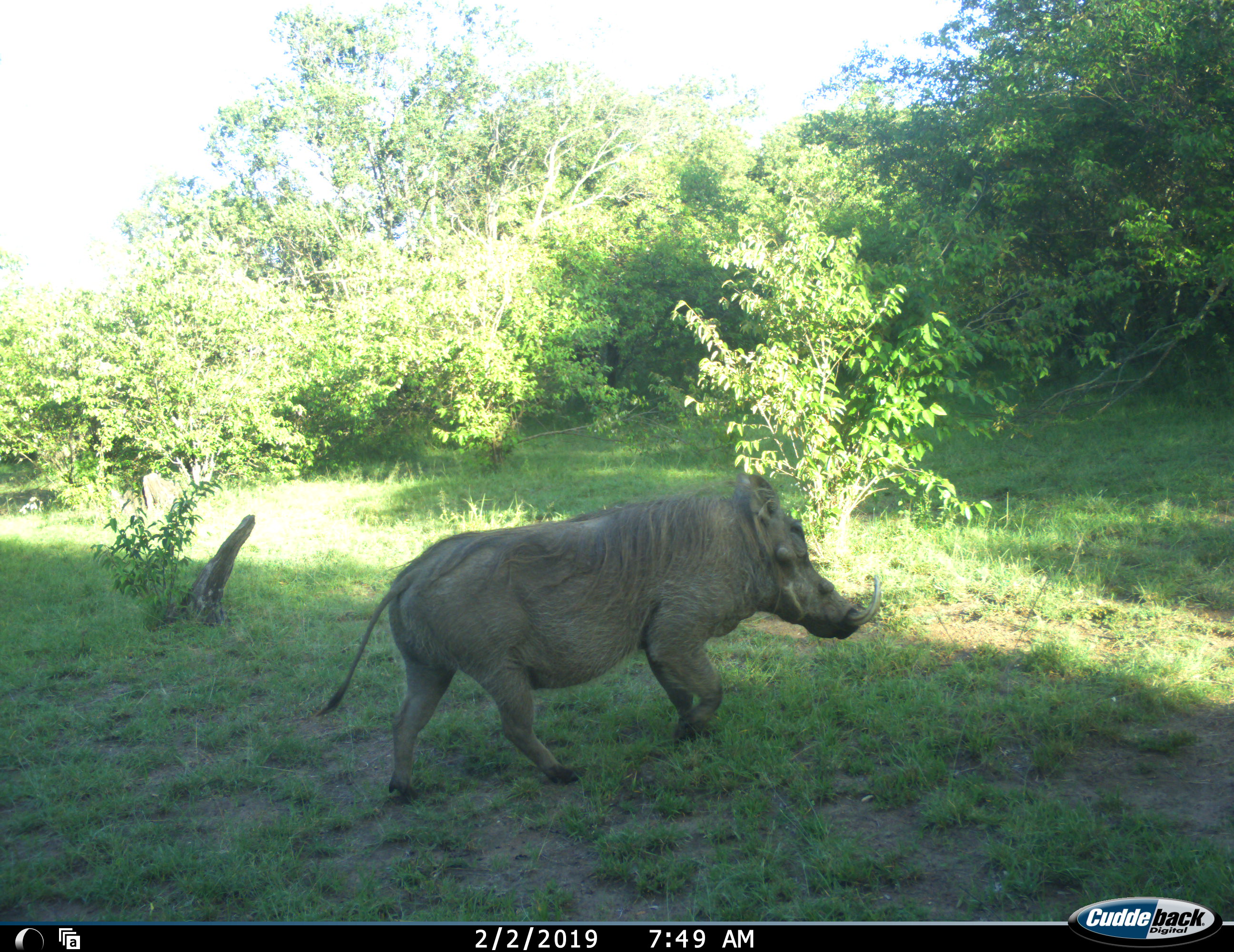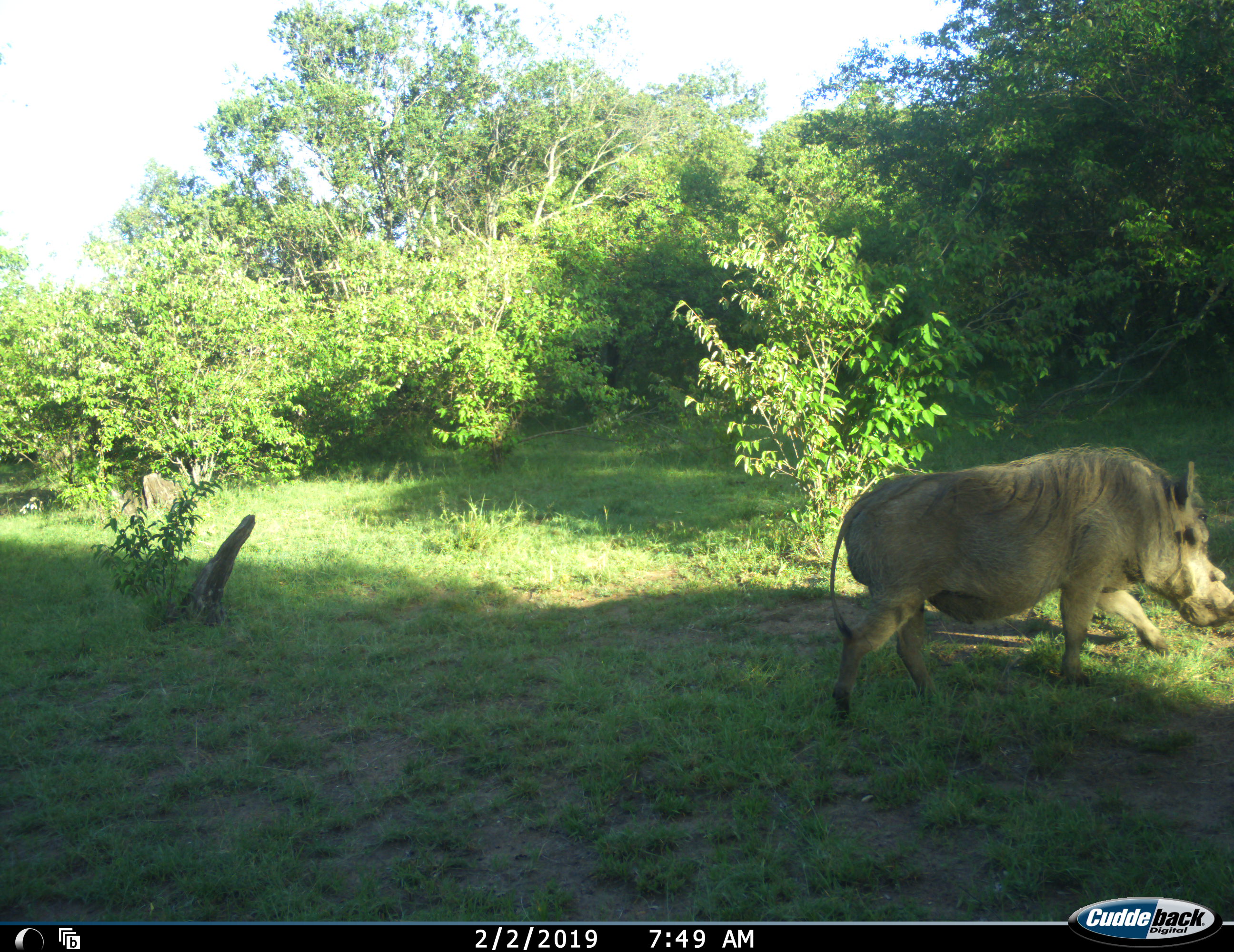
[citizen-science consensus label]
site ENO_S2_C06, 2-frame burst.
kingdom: Animalia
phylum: Chordata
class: Mammalia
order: Artiodactyla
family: Suidae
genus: Phacochoerus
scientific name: Phacochoerus africanus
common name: warthog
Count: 1.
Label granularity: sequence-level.